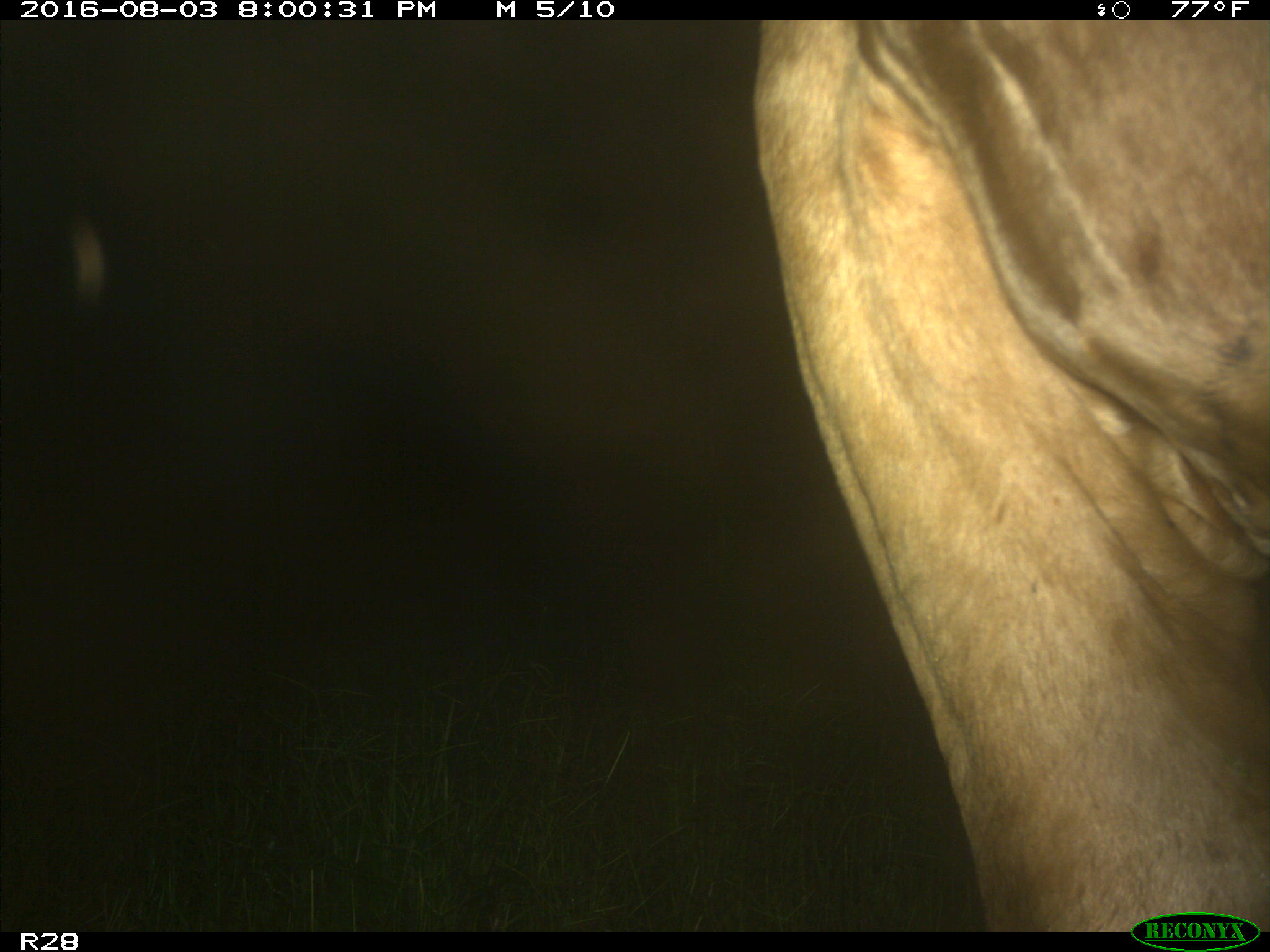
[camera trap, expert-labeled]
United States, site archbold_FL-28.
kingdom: Animalia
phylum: Chordata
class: Mammalia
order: Artiodactyla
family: Bovidae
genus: Bos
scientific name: Bos taurus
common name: domestic cow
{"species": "Bos taurus (domestic cow)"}